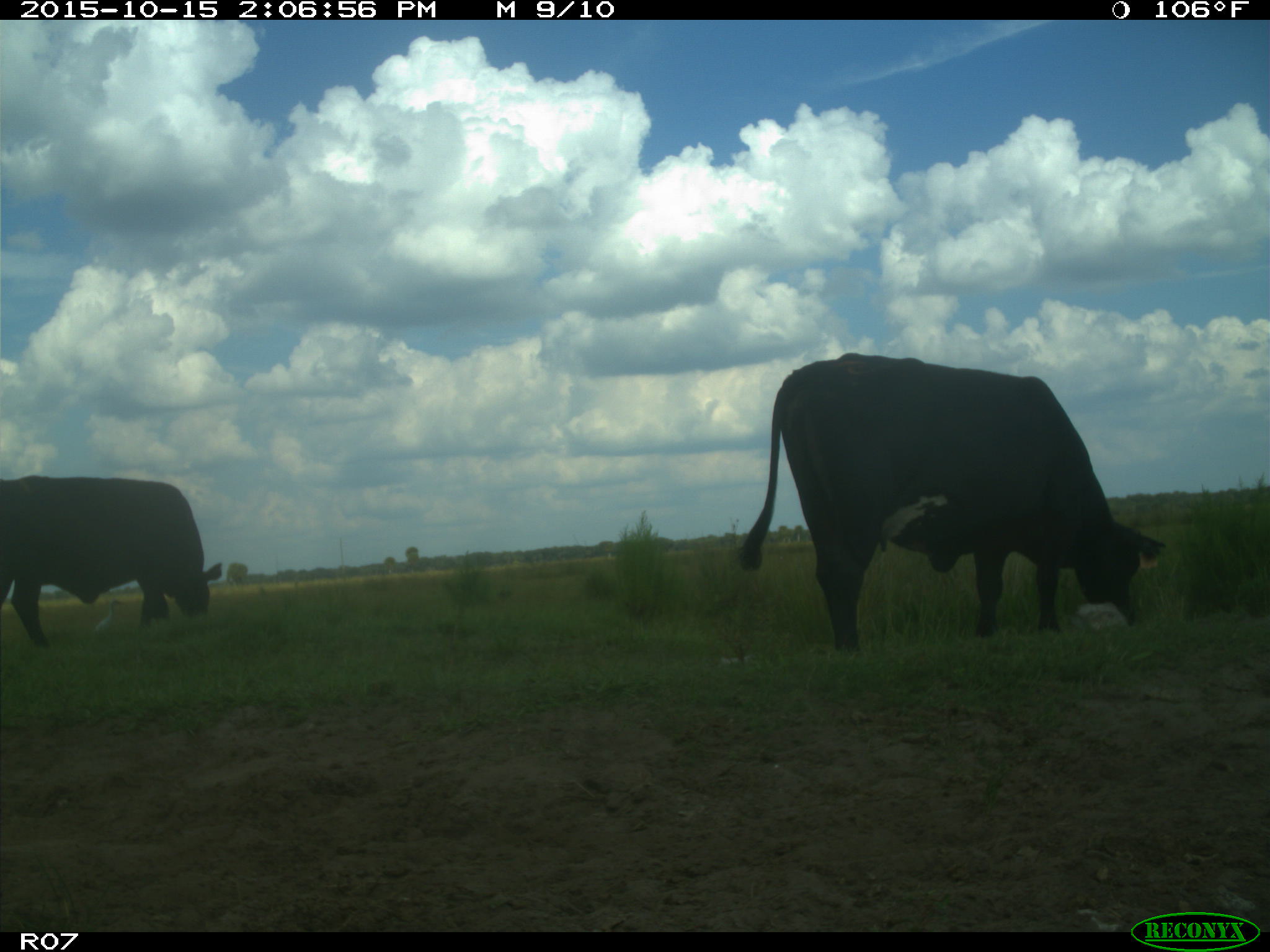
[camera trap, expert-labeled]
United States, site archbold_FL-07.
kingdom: Animalia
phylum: Chordata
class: Mammalia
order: Artiodactyla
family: Bovidae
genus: Bos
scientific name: Bos taurus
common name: domestic cow